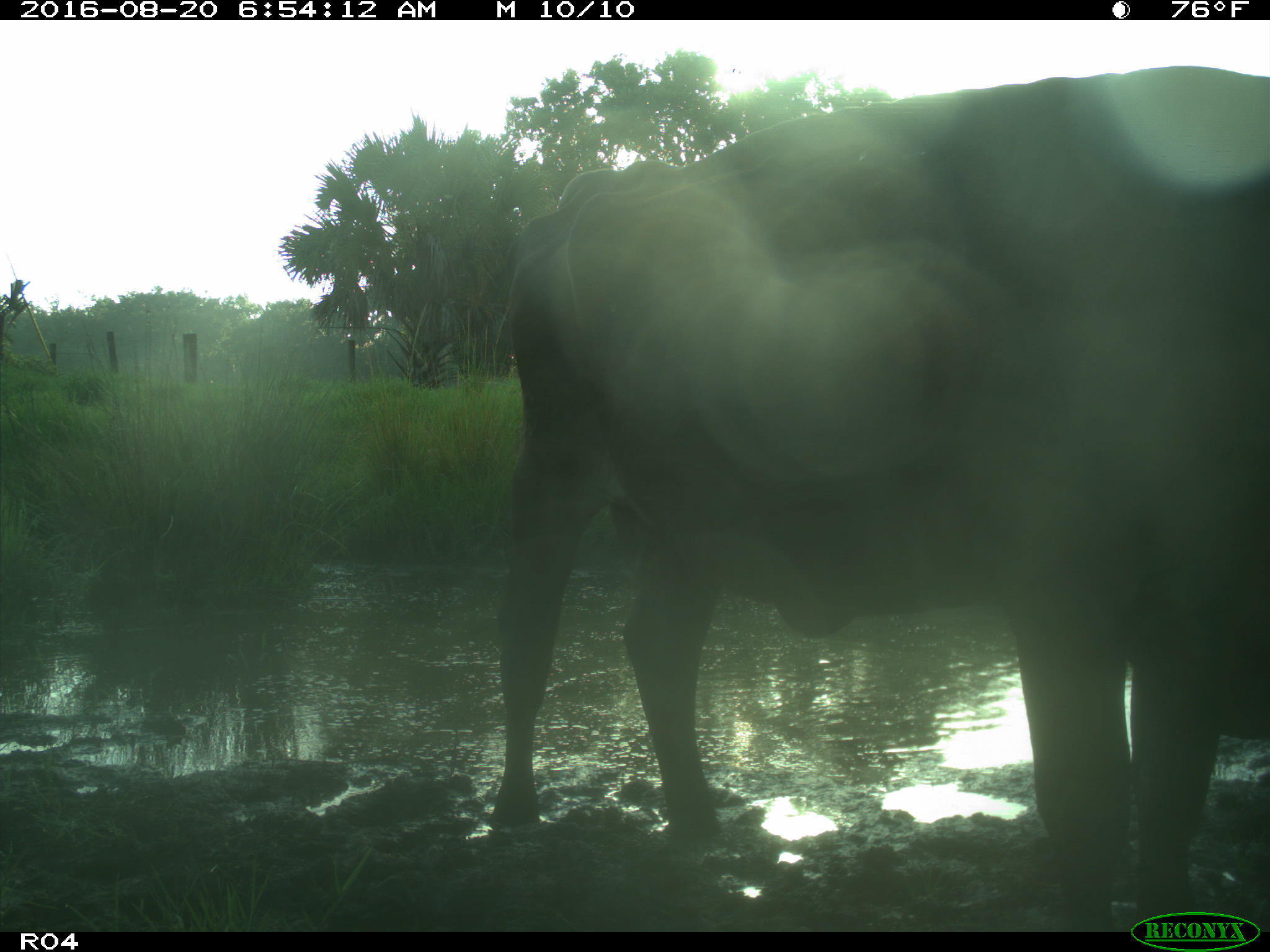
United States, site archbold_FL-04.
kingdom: Animalia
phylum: Chordata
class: Mammalia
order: Artiodactyla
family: Bovidae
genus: Bos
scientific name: Bos taurus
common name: domestic cow